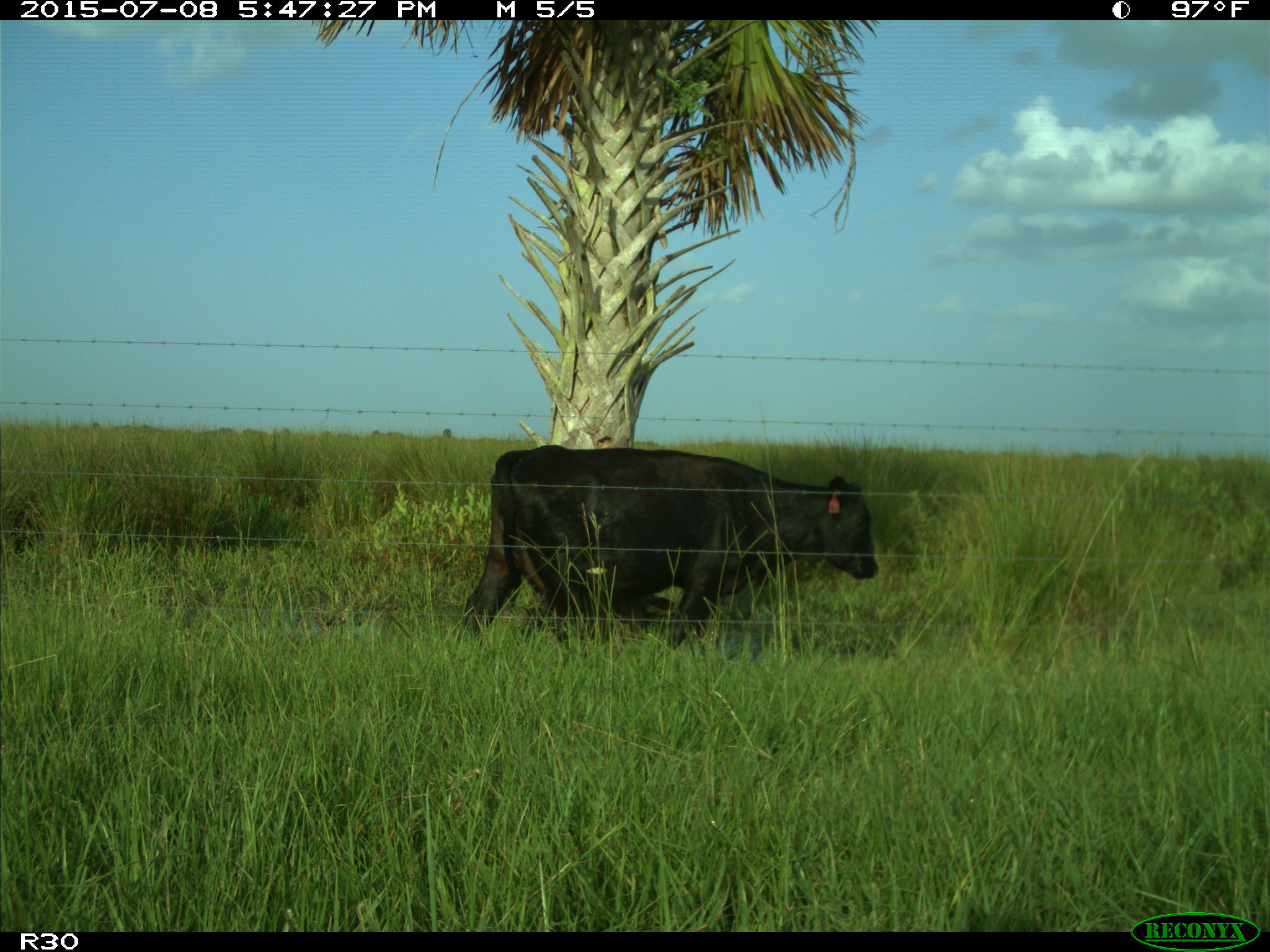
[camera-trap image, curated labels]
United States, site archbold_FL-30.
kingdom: Animalia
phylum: Chordata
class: Mammalia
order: Artiodactyla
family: Bovidae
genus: Bos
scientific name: Bos taurus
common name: domestic cow